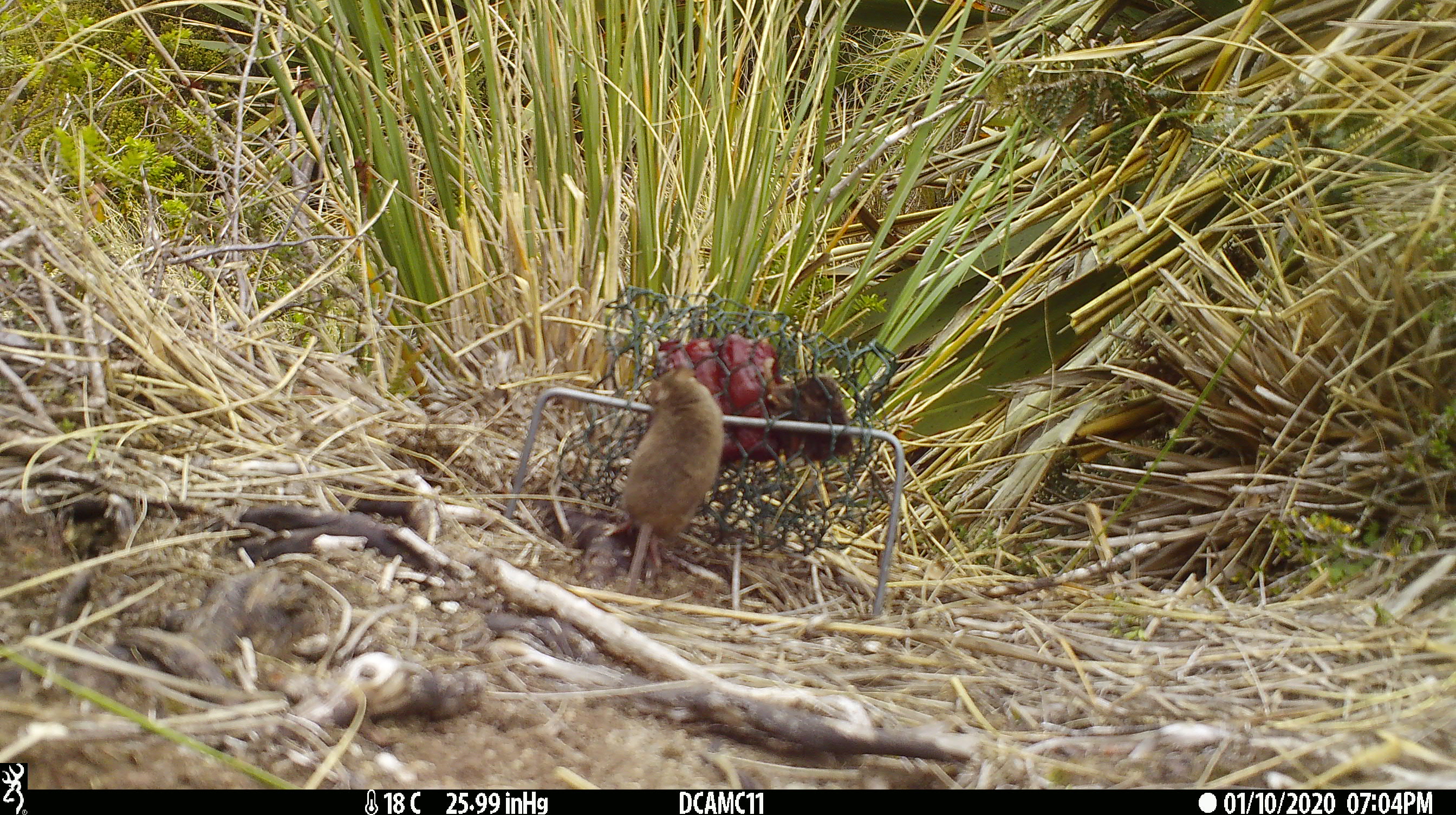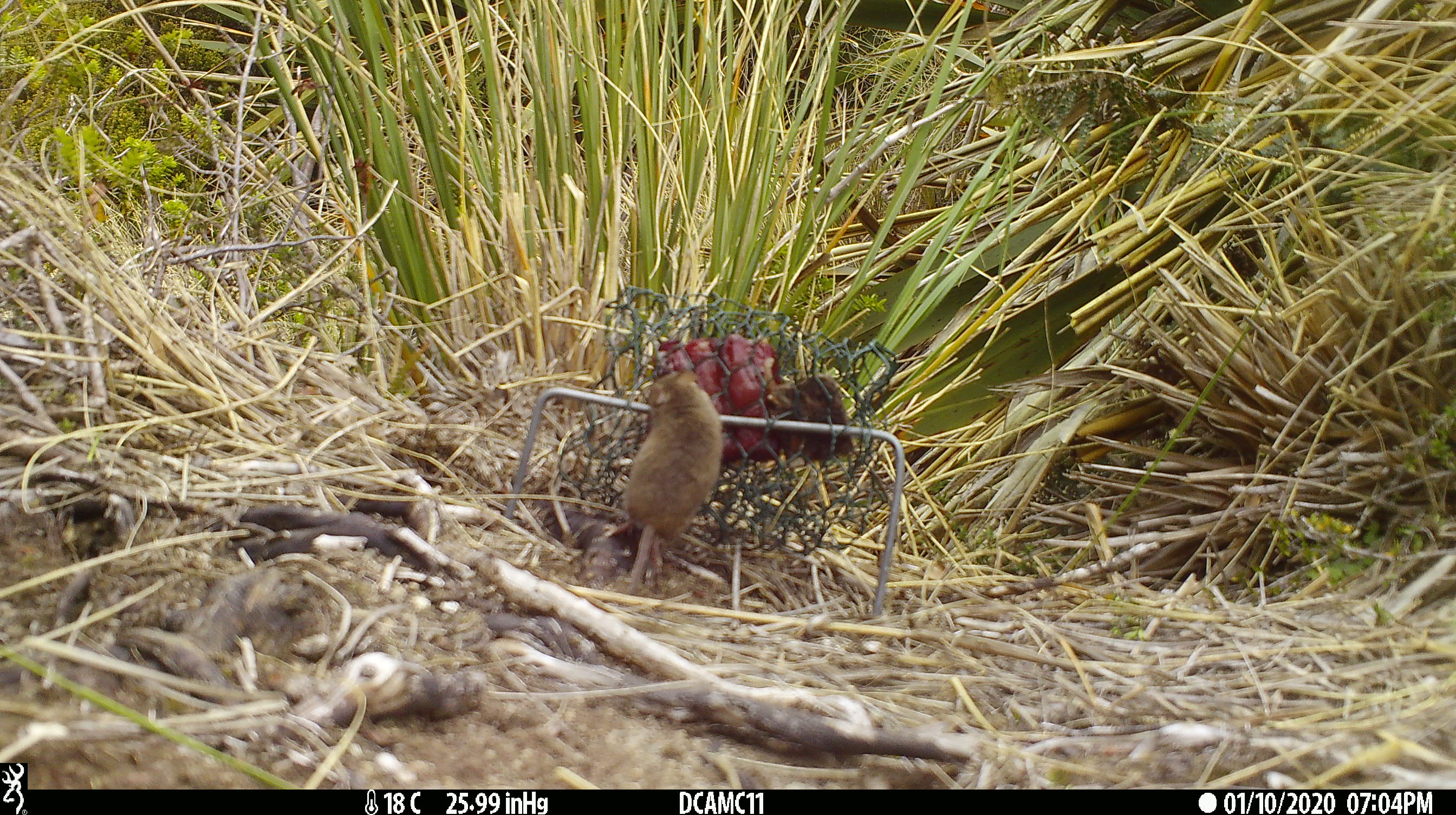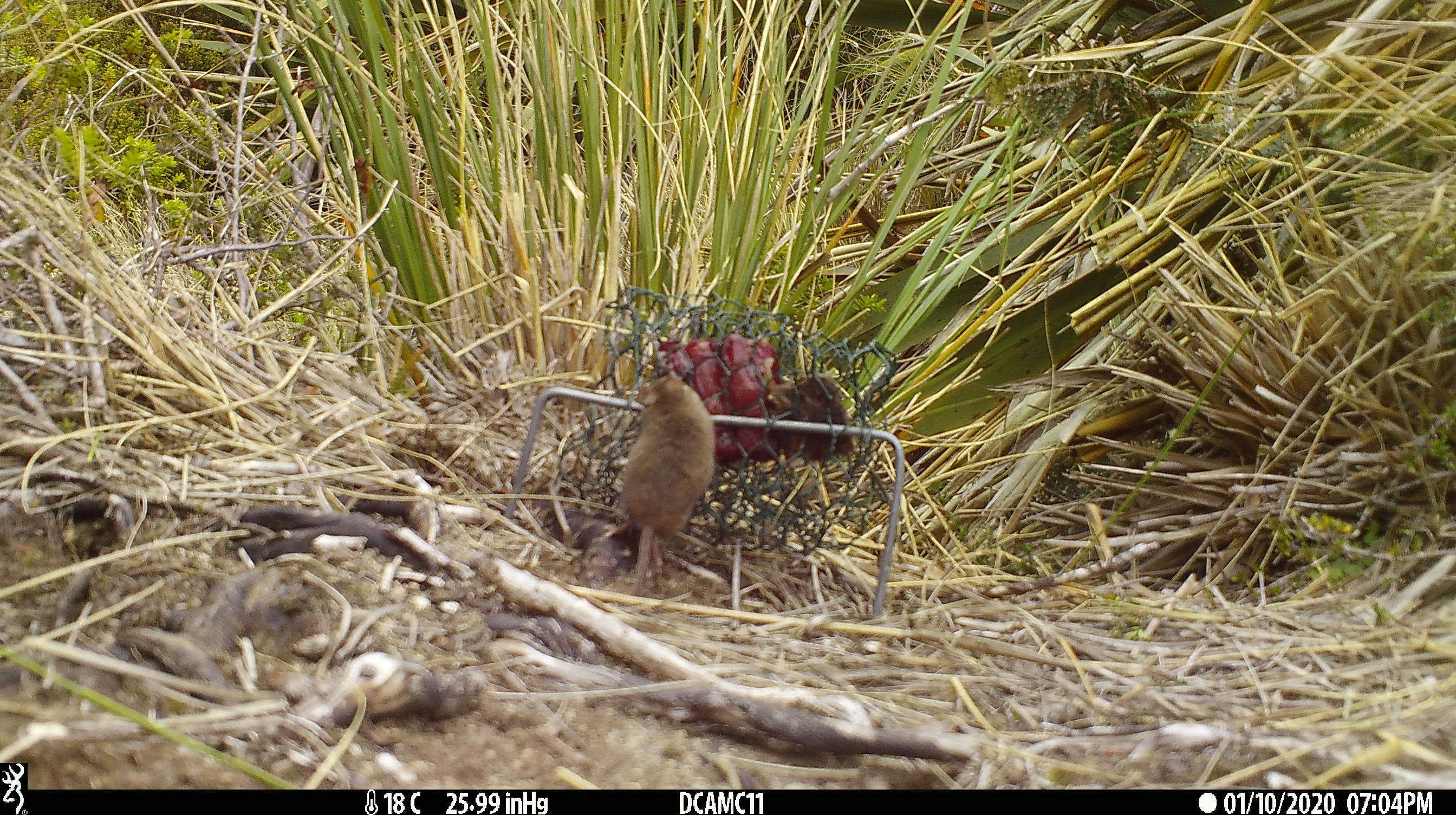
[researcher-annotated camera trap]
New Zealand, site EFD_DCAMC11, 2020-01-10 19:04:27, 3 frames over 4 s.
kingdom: Animalia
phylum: Chordata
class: Mammalia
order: Rodentia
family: Muridae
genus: Mus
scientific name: Mus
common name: mouse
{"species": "mouse (Mus)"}